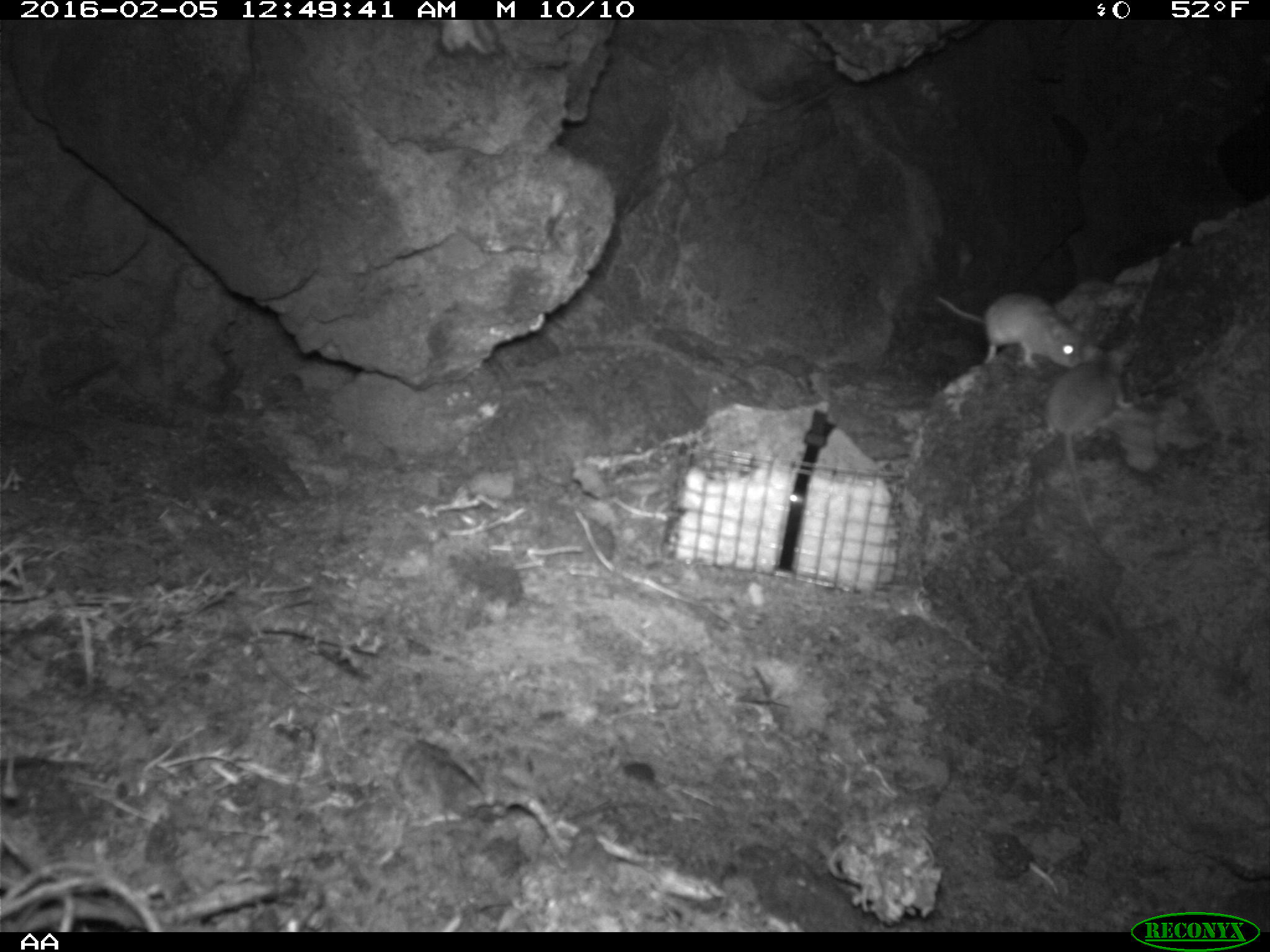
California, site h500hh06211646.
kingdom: Animalia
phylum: Chordata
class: Mammalia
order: Rodentia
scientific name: Rodentia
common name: rodent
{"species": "rodent (Rodentia)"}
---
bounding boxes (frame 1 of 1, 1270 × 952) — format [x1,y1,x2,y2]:
rodent: [1041,342,1136,548]; [922,271,1083,371]